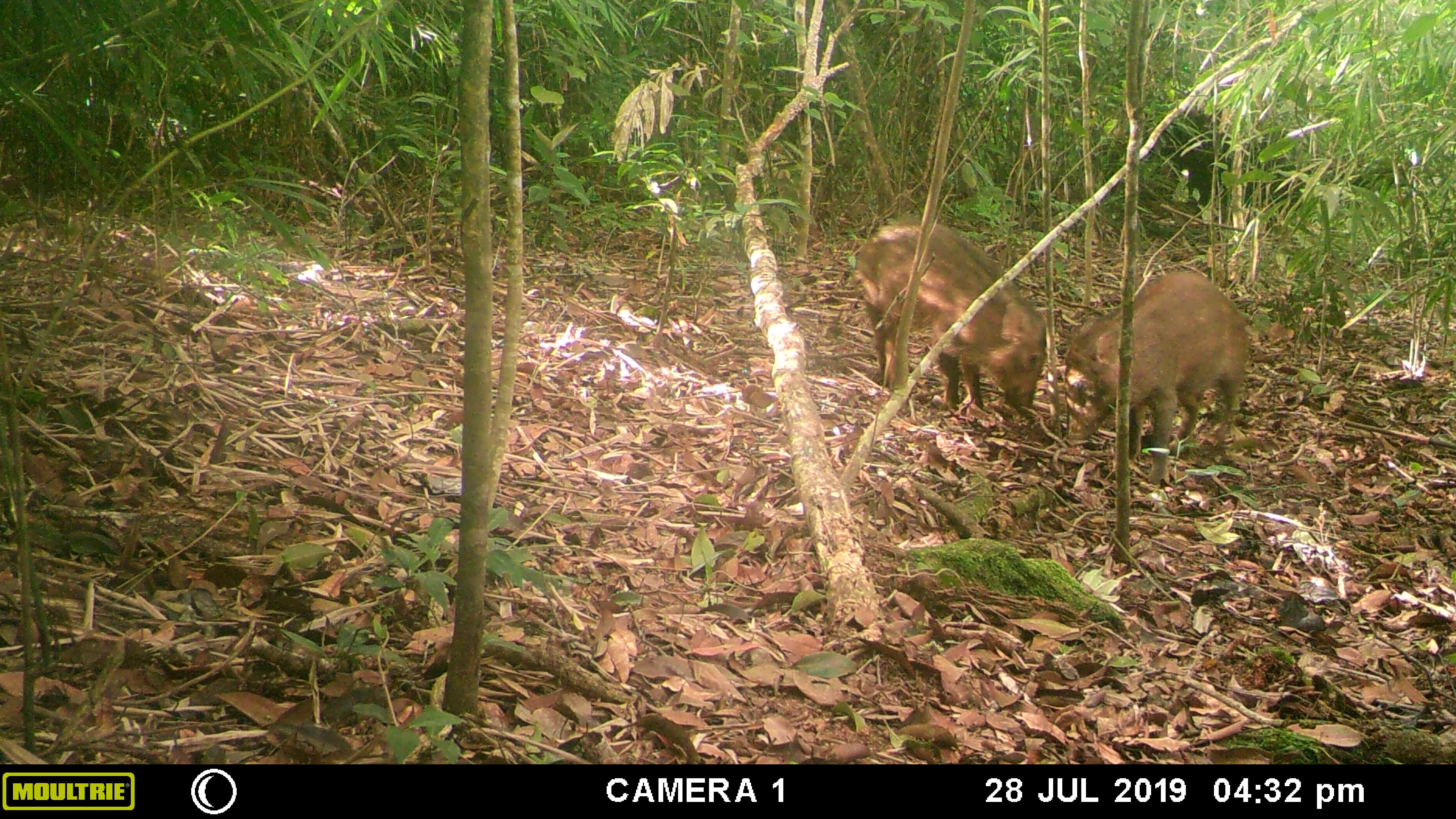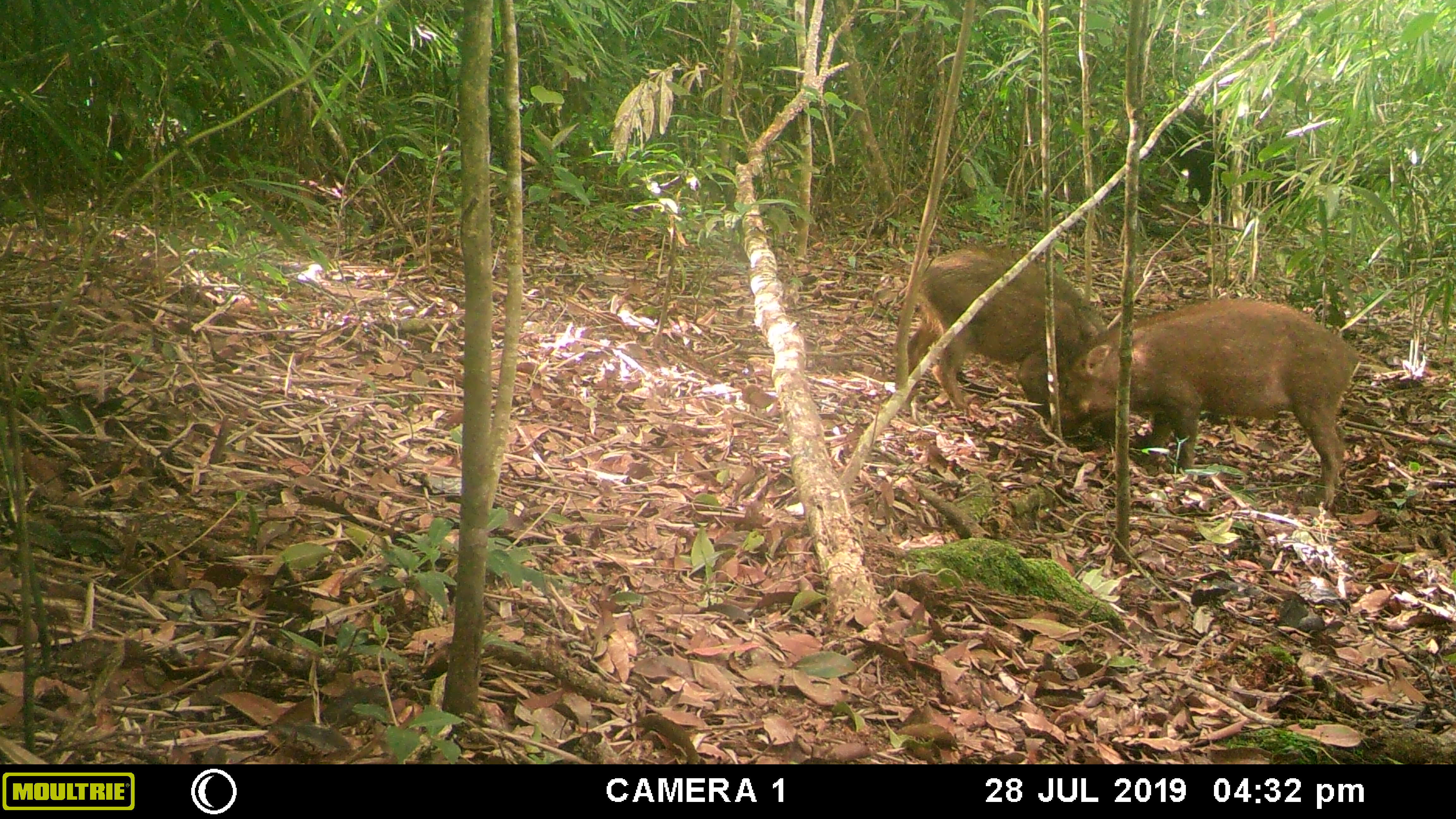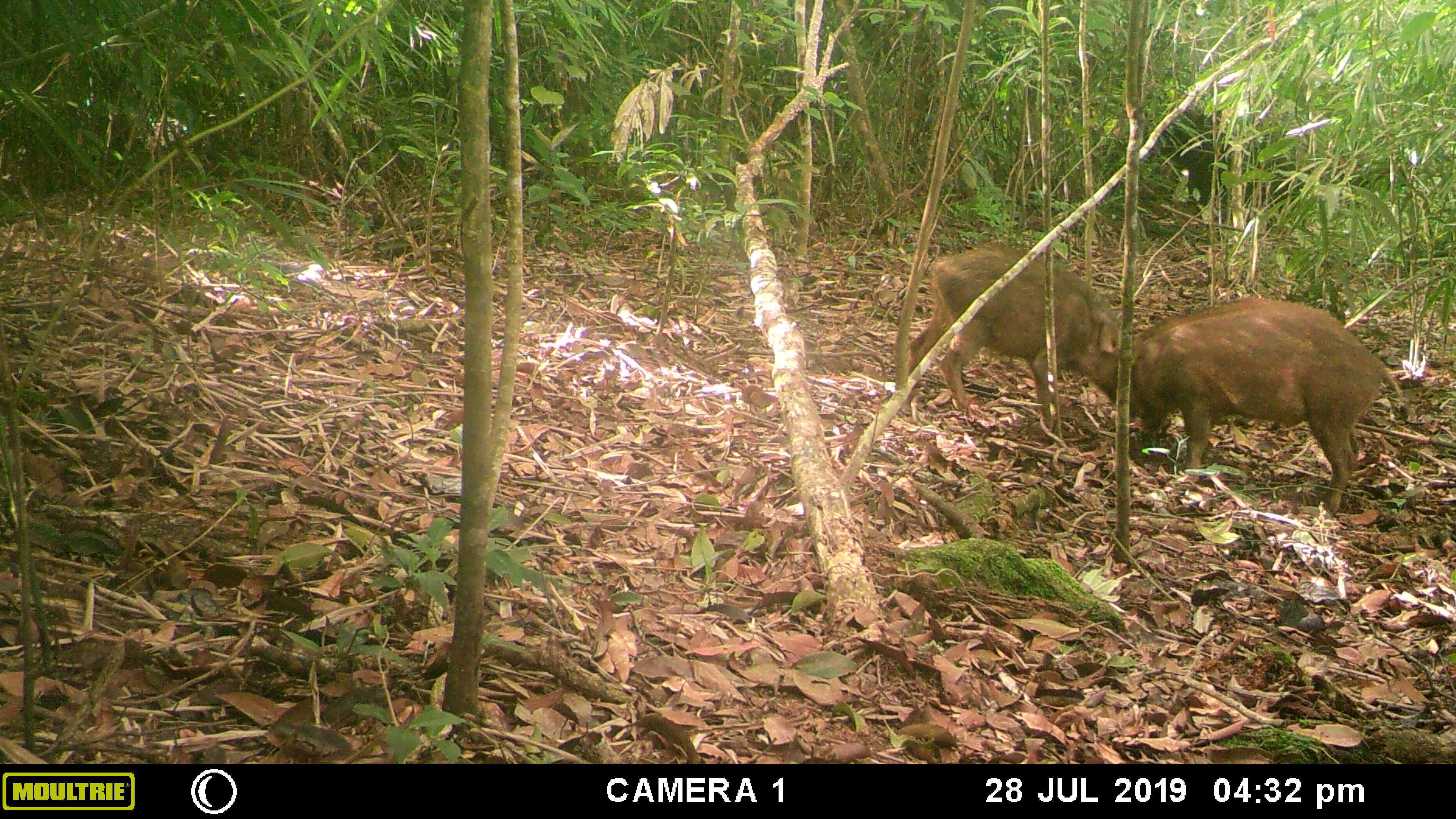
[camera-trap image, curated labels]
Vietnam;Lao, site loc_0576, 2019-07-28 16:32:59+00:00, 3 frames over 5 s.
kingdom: Animalia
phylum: Chordata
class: Mammalia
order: Artiodactyla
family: Suidae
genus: Sus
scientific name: Sus scrofa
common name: eurasian wild pig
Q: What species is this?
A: Eurasian wild pig (Sus scrofa).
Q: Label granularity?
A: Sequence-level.